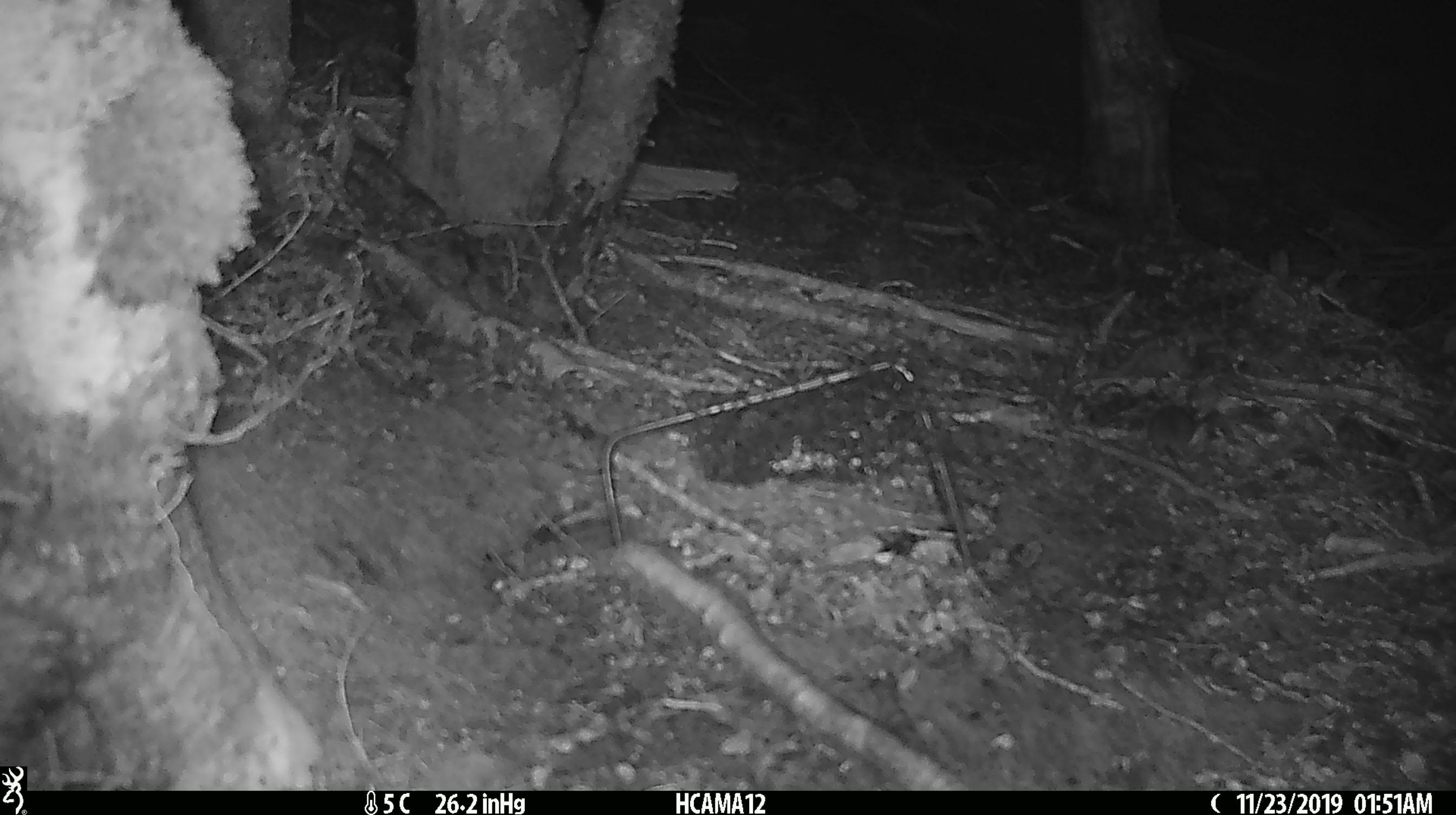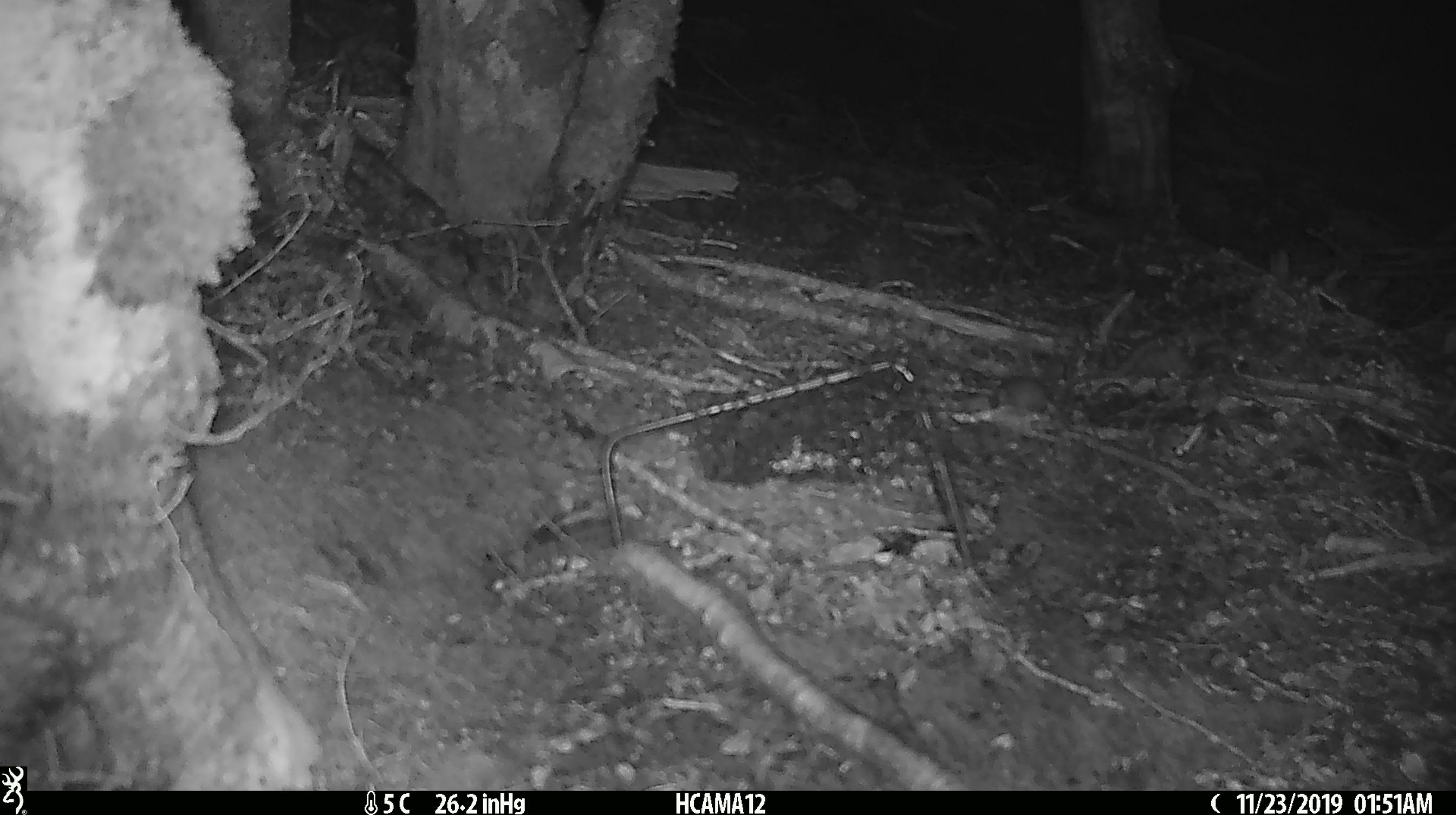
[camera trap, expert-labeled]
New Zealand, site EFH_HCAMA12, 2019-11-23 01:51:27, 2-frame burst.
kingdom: Animalia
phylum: Chordata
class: Mammalia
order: Rodentia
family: Muridae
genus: Mus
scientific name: Mus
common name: mouse